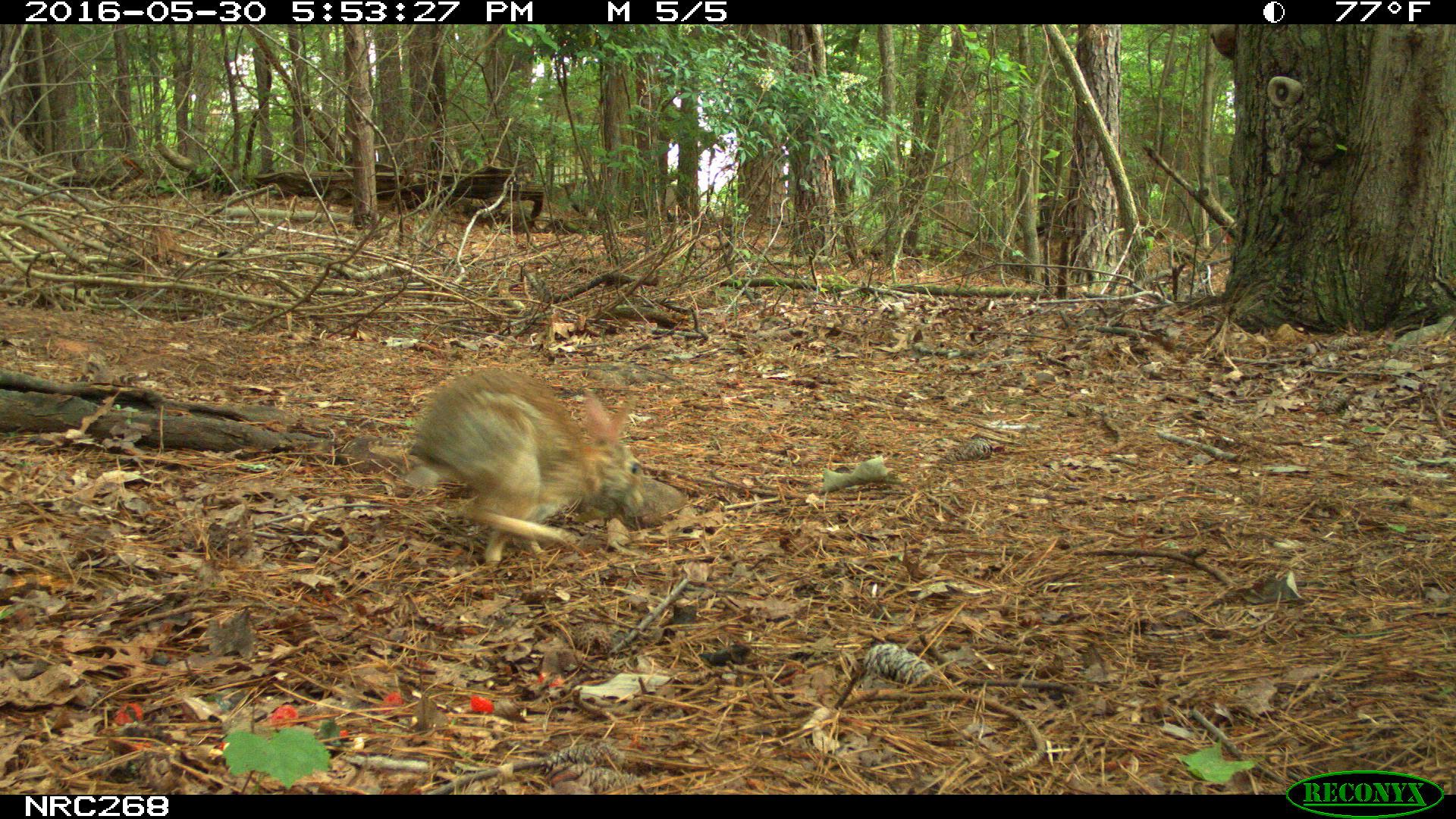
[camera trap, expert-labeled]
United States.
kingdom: Animalia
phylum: Chordata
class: Mammalia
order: Lagomorpha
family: Leporidae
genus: Sylvilagus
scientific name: Sylvilagus floridanus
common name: eastern cottontail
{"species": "Eastern Cottontail (Sylvilagus floridanus)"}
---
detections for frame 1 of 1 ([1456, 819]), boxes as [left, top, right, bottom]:
Eastern Cottontail: [407, 362, 676, 562]